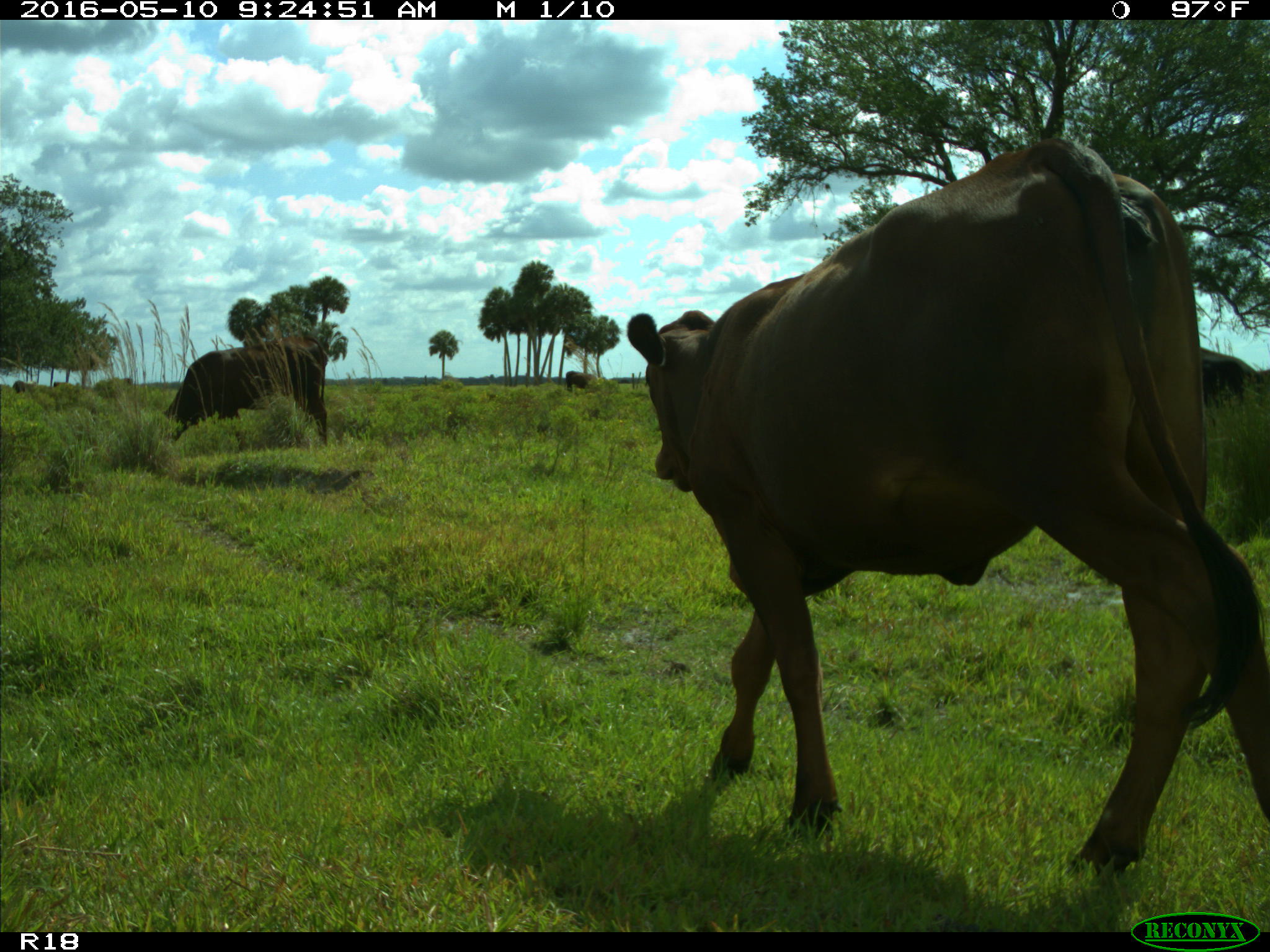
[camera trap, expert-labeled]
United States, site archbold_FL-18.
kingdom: Animalia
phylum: Chordata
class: Mammalia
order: Artiodactyla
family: Bovidae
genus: Bos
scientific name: Bos taurus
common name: domestic cow